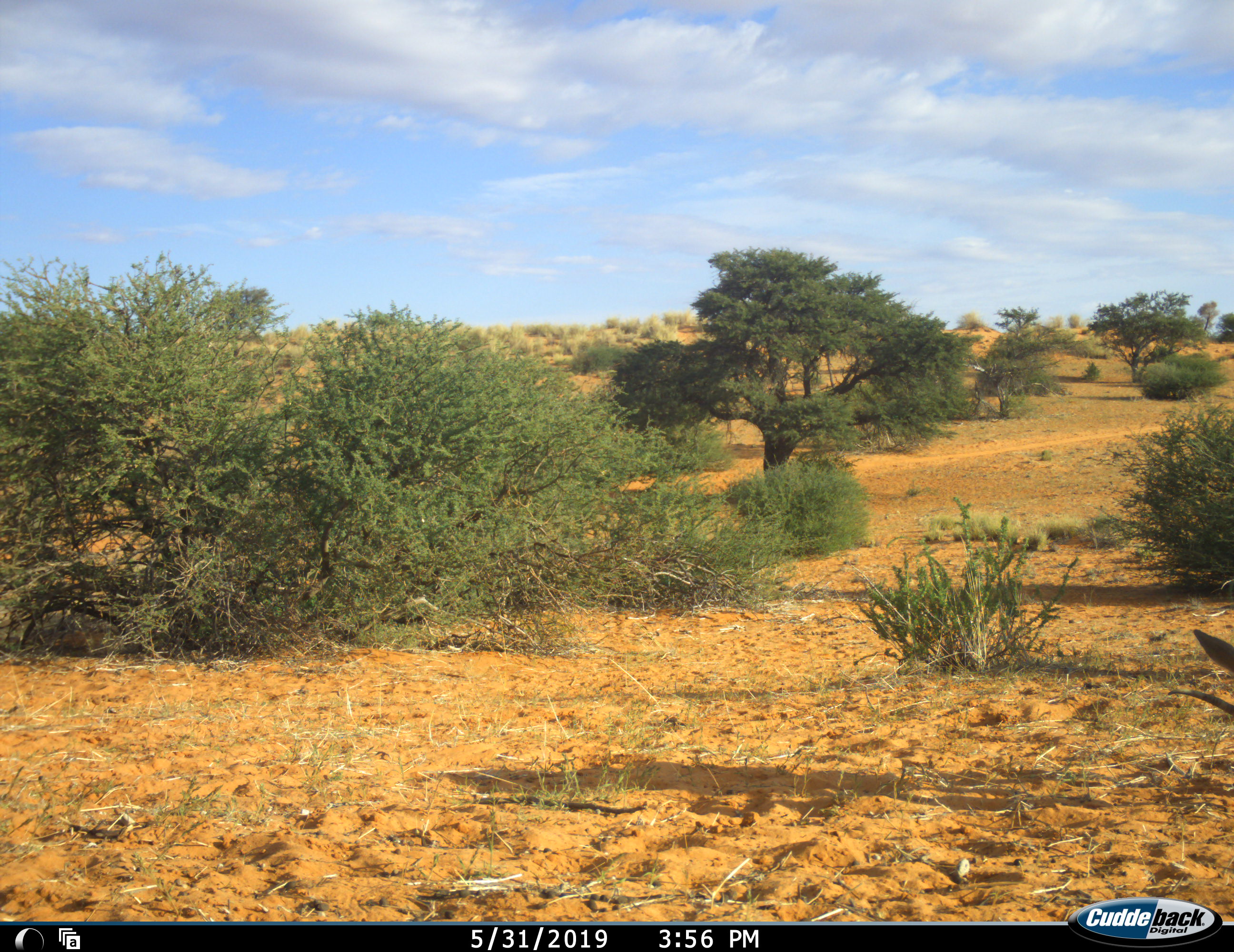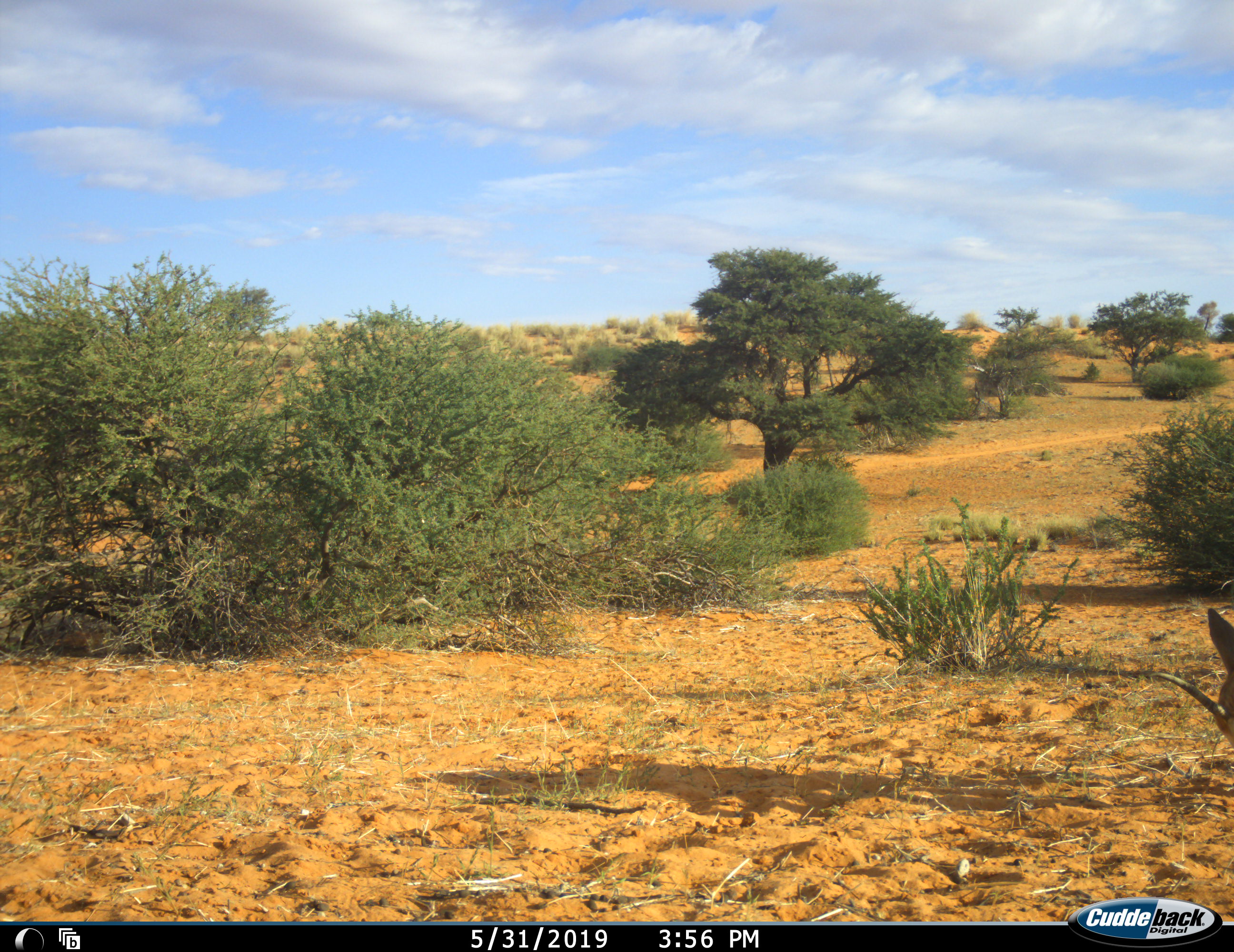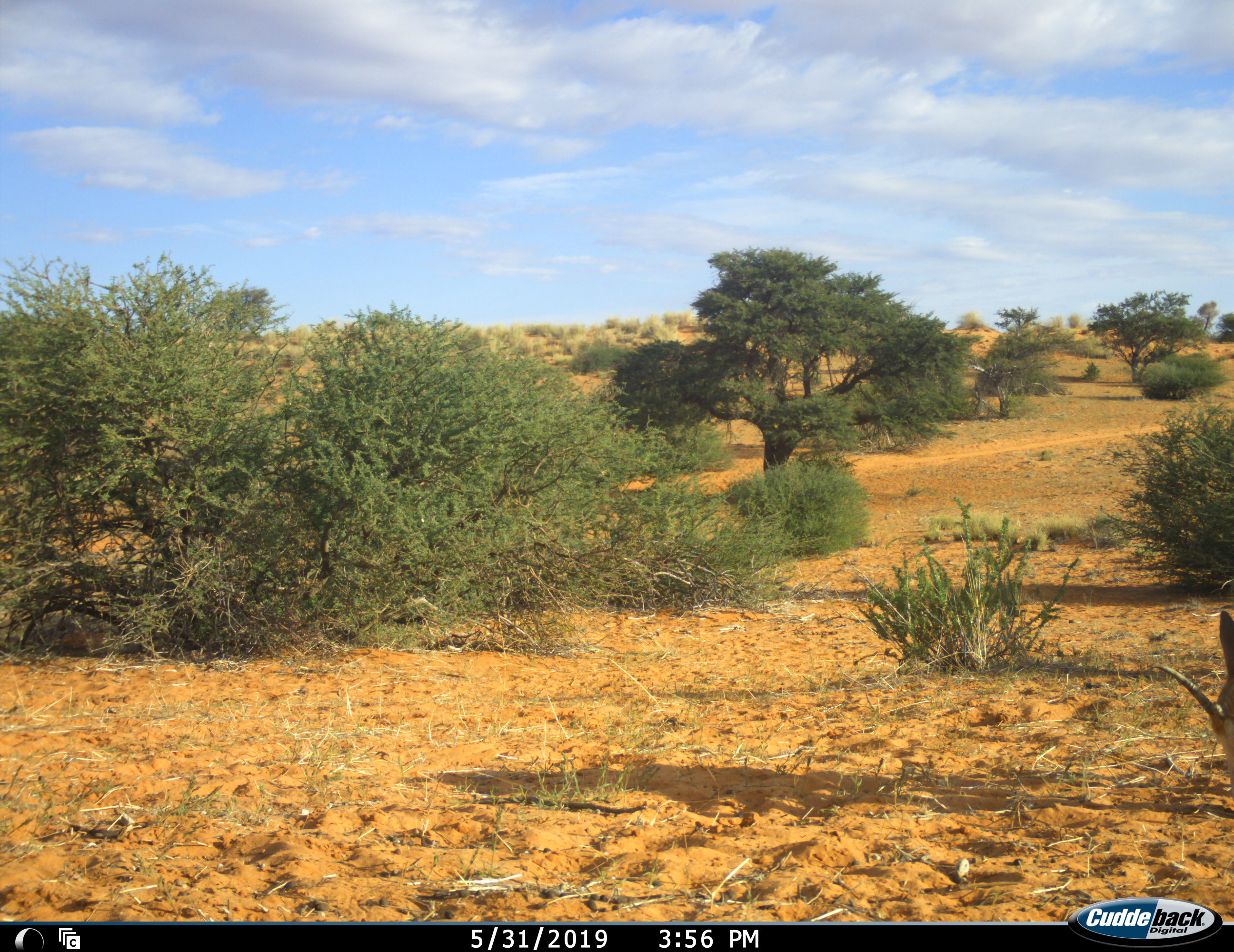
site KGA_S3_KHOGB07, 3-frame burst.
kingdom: Animalia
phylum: Chordata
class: Mammalia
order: Artiodactyla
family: Bovidae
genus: Antidorcas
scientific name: Antidorcas marsupialis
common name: springbok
Springbok (Antidorcas marsupialis), count 1. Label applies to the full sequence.